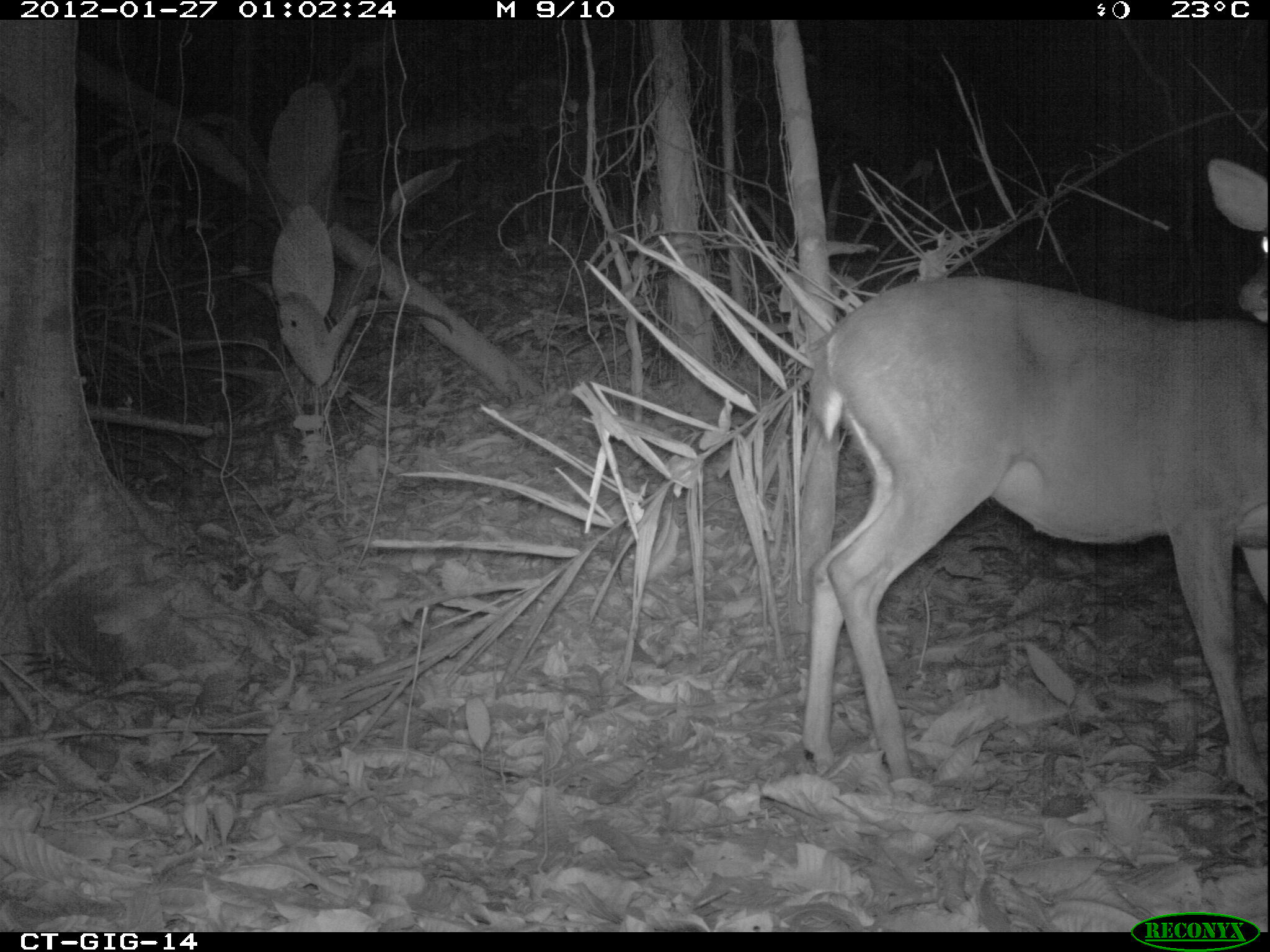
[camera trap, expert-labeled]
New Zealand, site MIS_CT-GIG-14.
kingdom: Animalia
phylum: Chordata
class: Mammalia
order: Artiodactyla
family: Cervidae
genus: Odocoileus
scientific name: Odocoileus virginianus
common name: white-tailed deer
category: white tailed deer